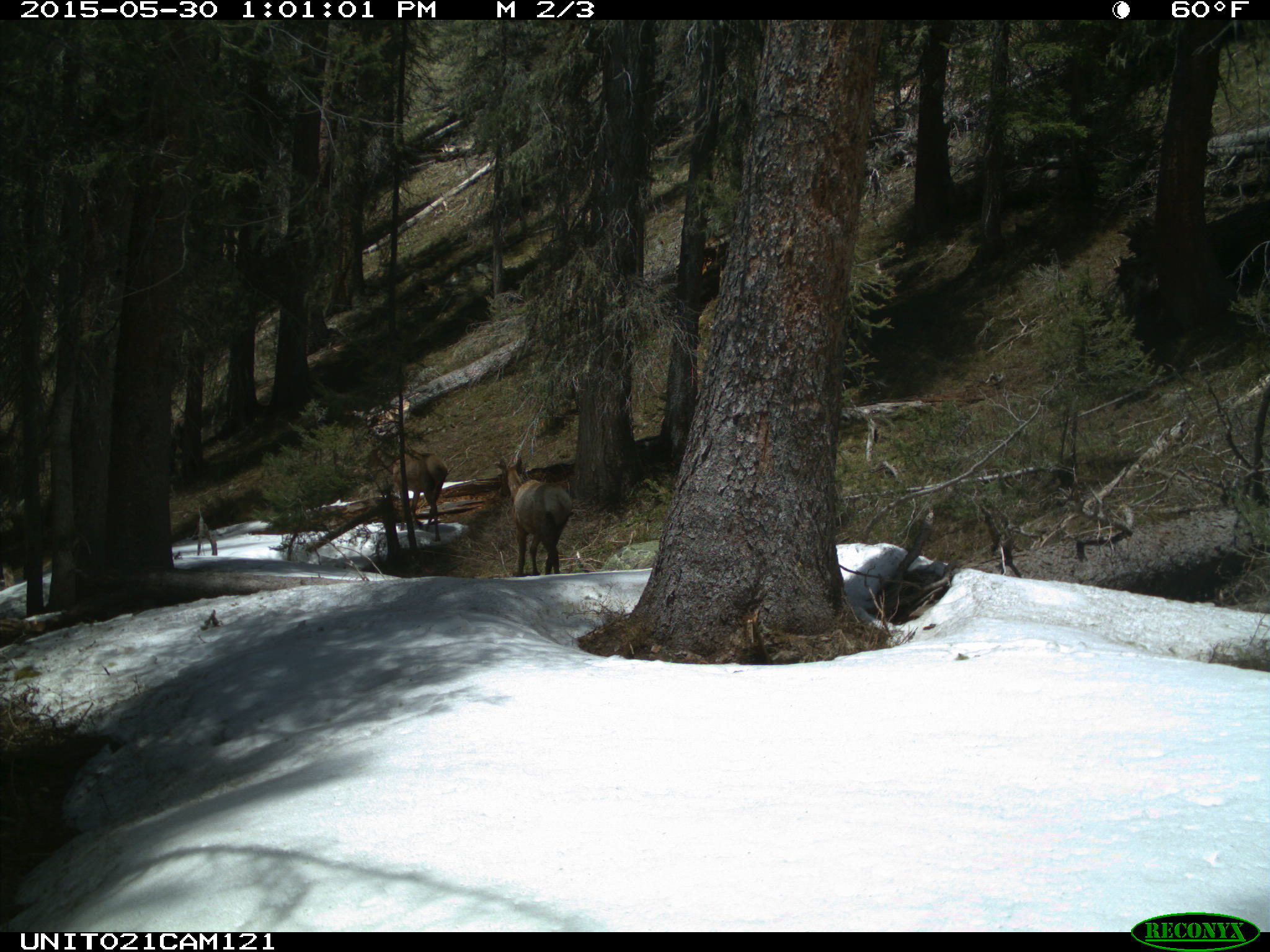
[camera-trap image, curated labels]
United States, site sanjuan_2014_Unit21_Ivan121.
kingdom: Animalia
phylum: Chordata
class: Mammalia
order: Artiodactyla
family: Cervidae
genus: Cervus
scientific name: Cervus elaphus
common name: red deer